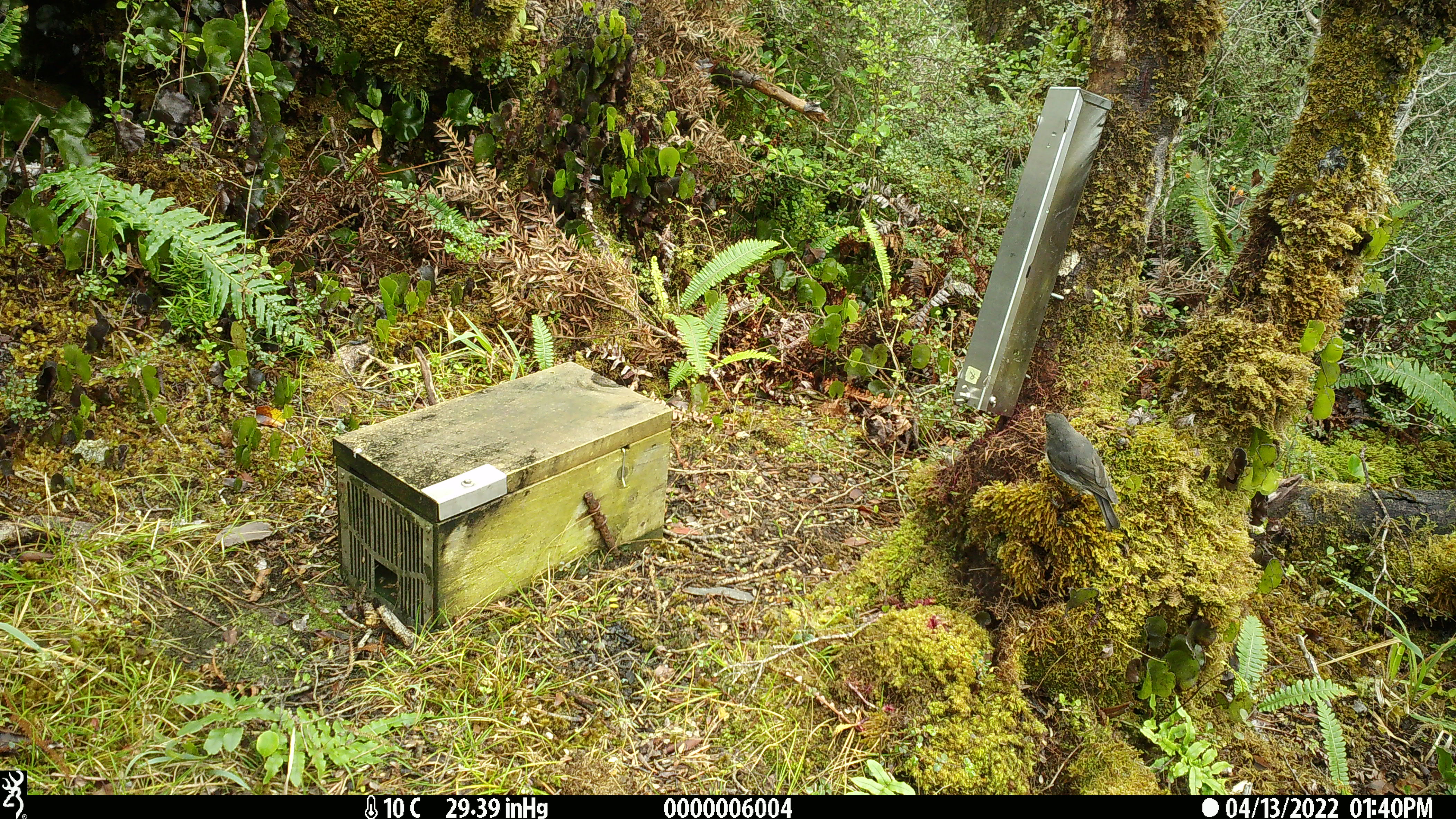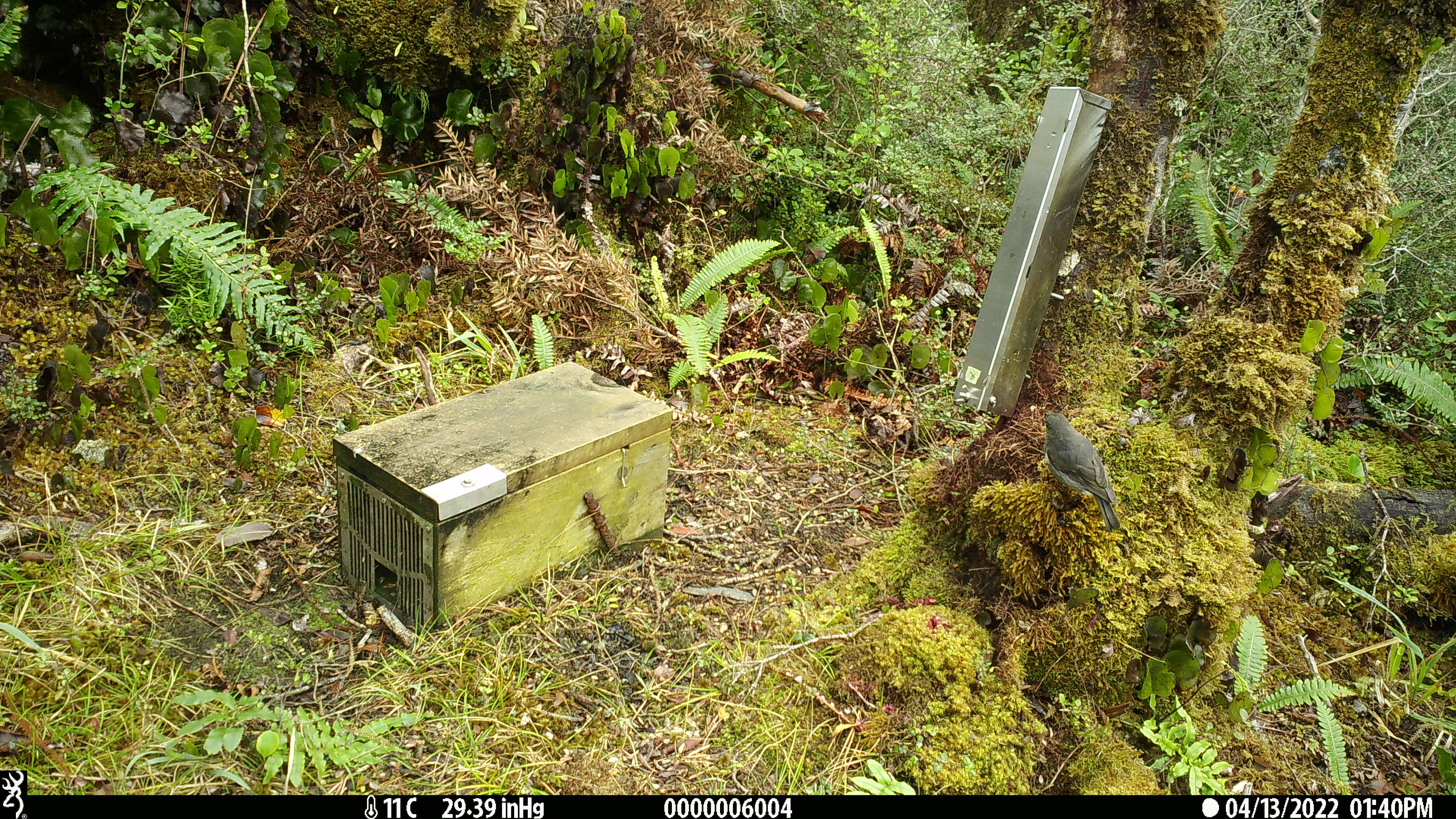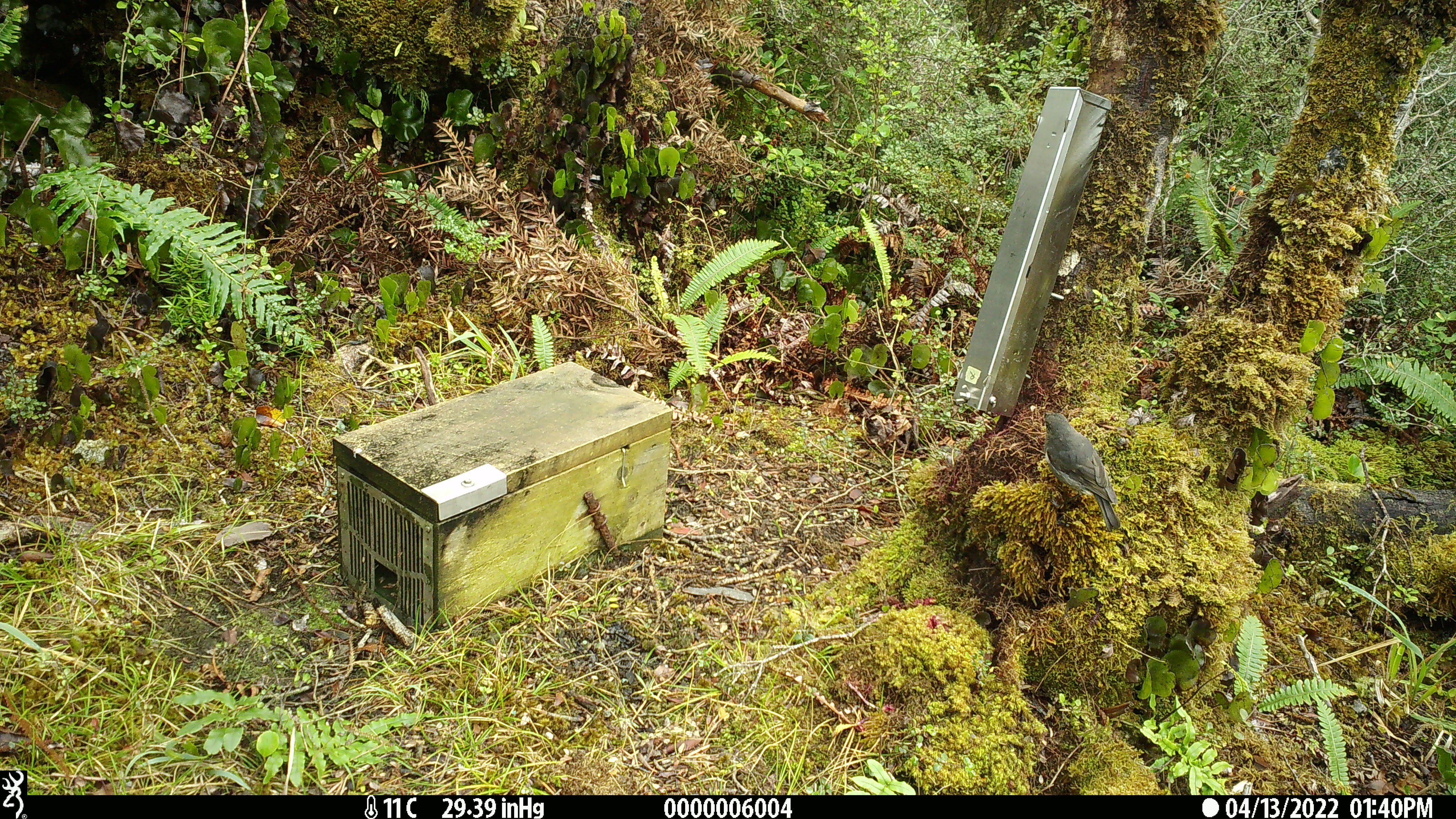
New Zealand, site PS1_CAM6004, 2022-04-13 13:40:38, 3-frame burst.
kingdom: Animalia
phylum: Chordata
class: Aves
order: Passeriformes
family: Petroicidae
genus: Petroica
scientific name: Petroica australis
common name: new zealand robin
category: robin